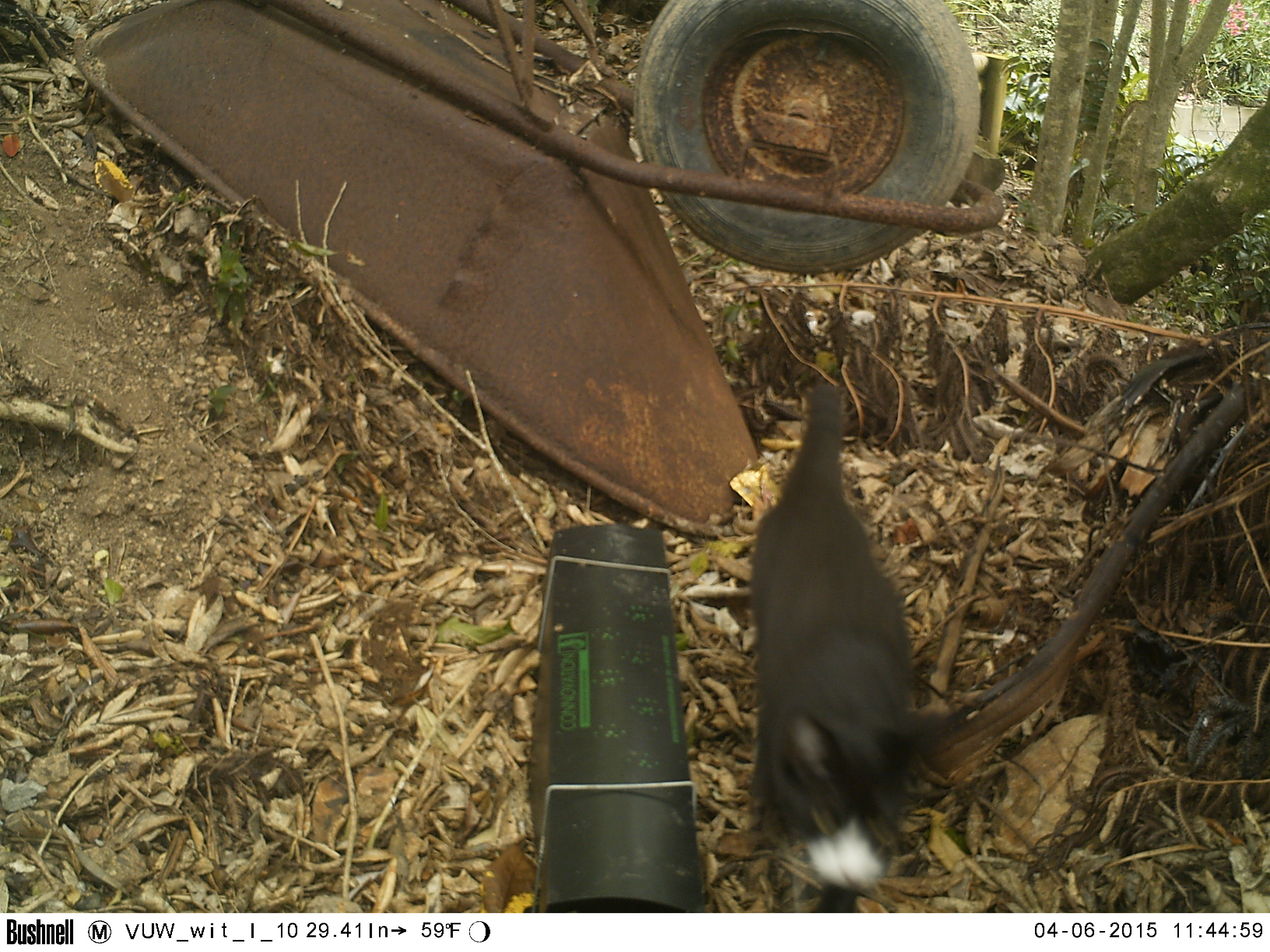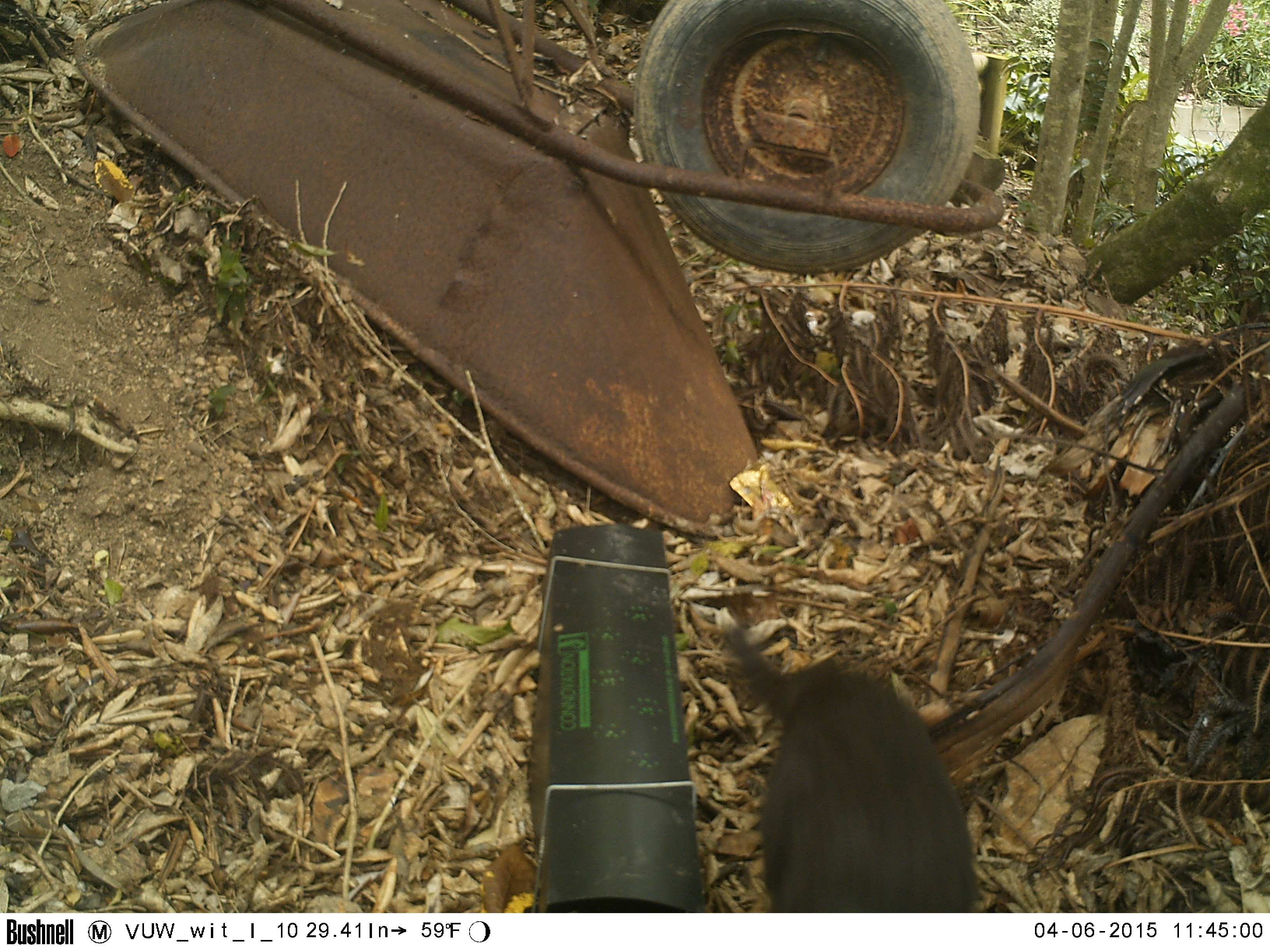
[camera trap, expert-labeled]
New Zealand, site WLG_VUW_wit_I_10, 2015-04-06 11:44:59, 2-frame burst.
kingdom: Animalia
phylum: Chordata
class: Mammalia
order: Carnivora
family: Felidae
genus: Felis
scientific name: Felis catus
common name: domestic cat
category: cat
Cat (domestic cat) (Felis catus).